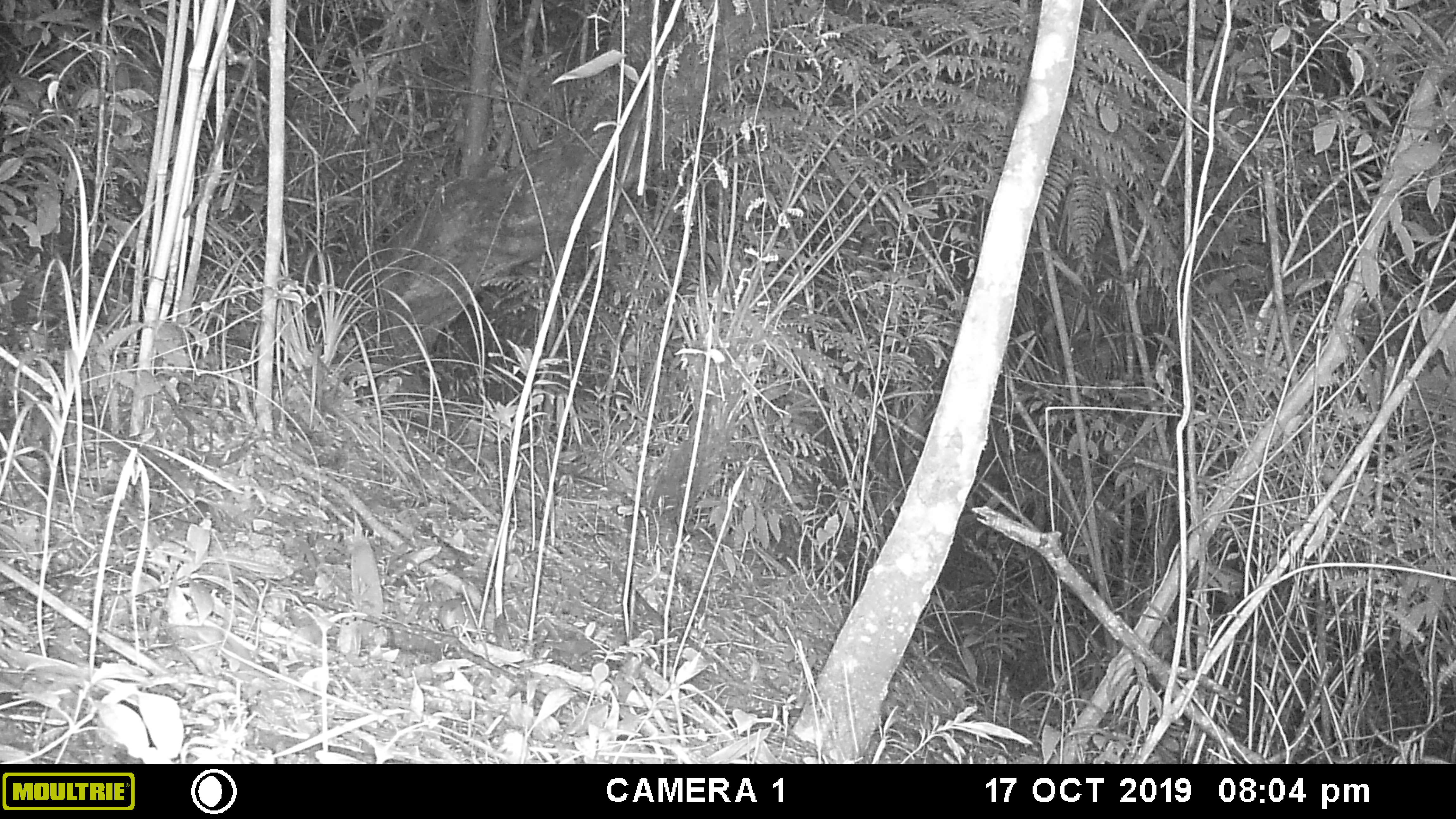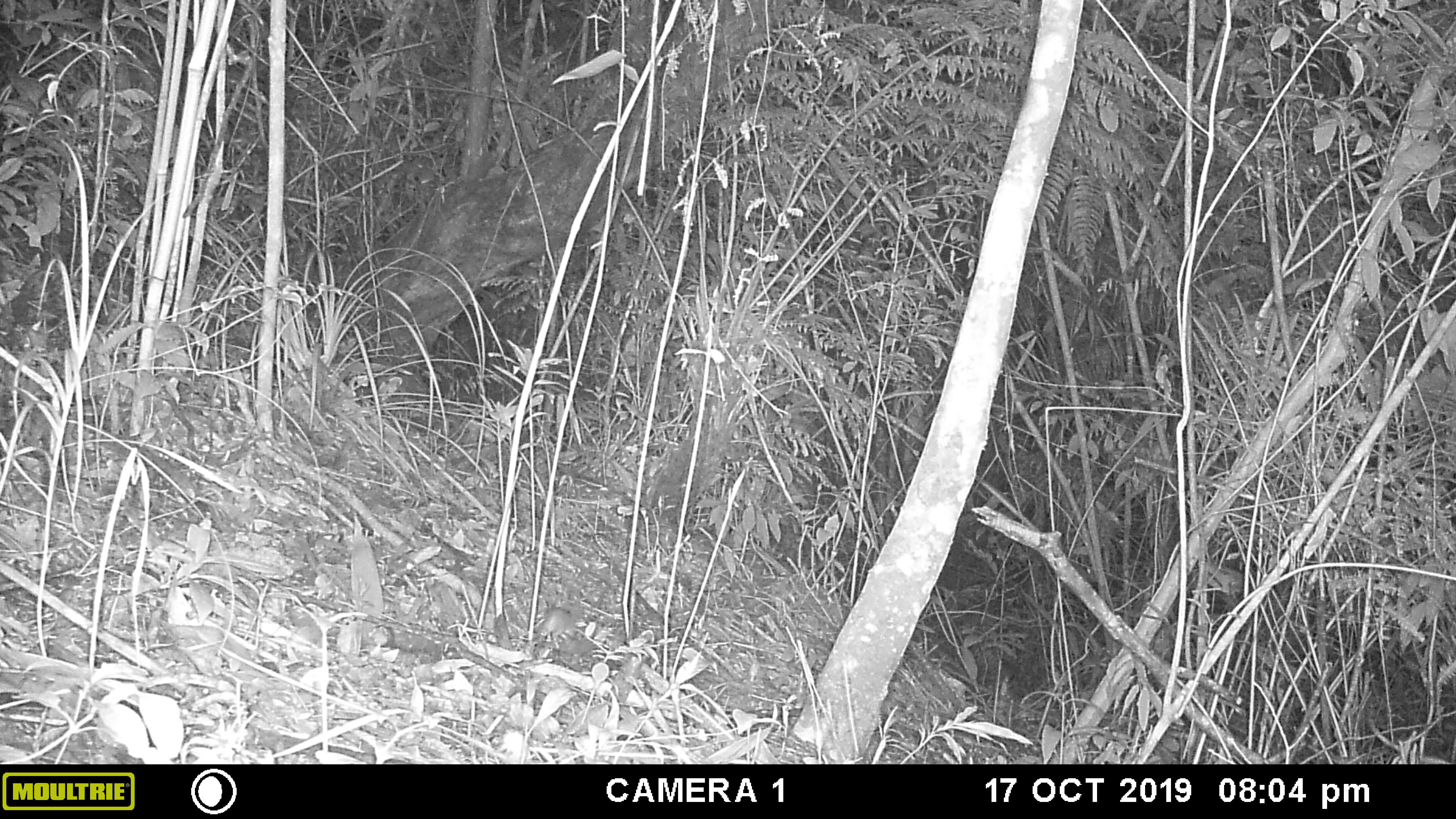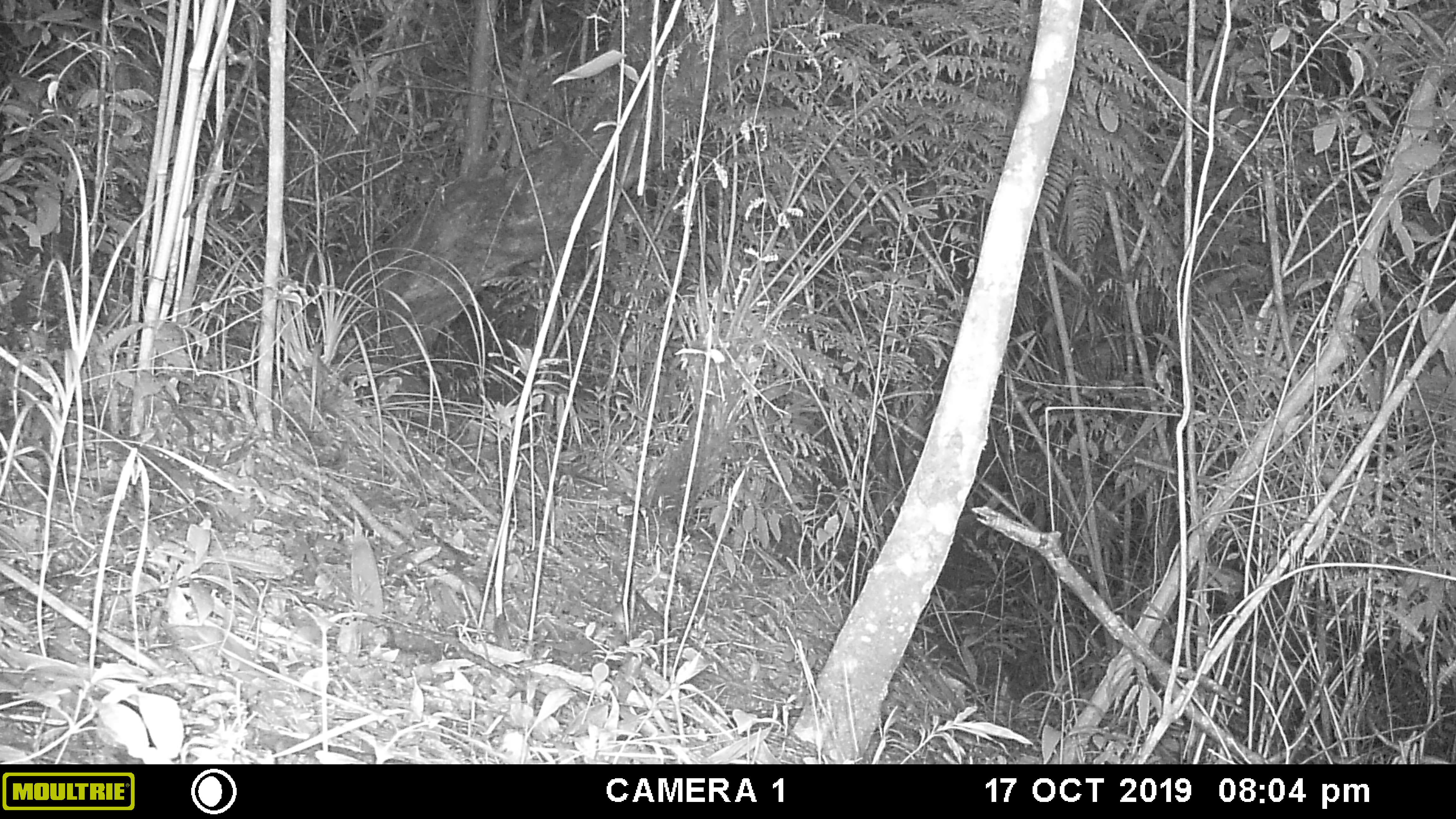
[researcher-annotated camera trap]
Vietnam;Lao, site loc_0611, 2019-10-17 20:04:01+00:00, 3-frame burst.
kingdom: Animalia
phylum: Chordata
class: Mammalia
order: Rodentia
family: Muridae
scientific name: Muridae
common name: old-world mice and rats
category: unidentified murid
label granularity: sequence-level